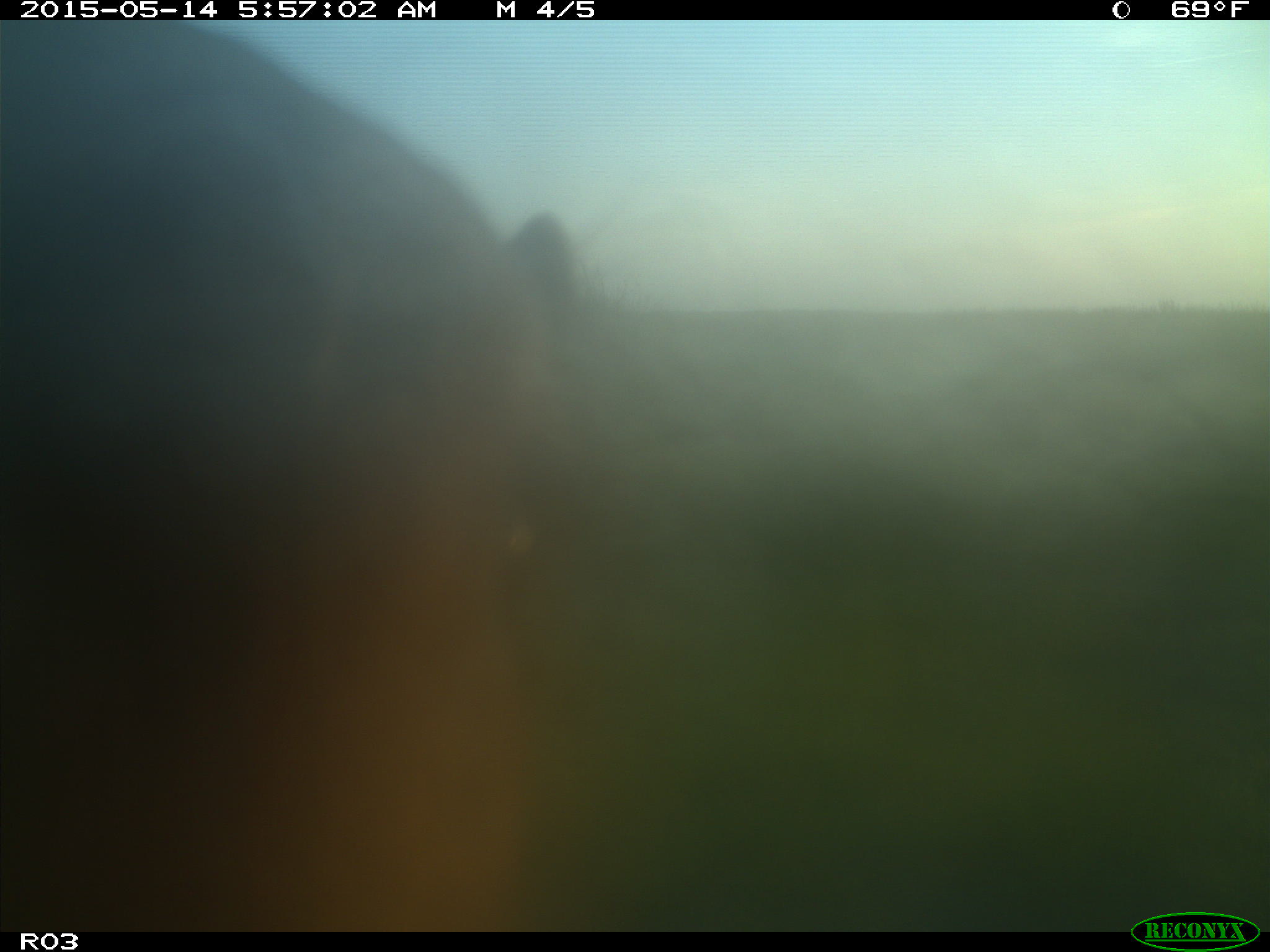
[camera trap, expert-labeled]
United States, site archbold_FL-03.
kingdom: Animalia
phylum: Chordata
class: Mammalia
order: Artiodactyla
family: Bovidae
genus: Bos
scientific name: Bos taurus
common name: domestic cow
Bos taurus (domestic cow).